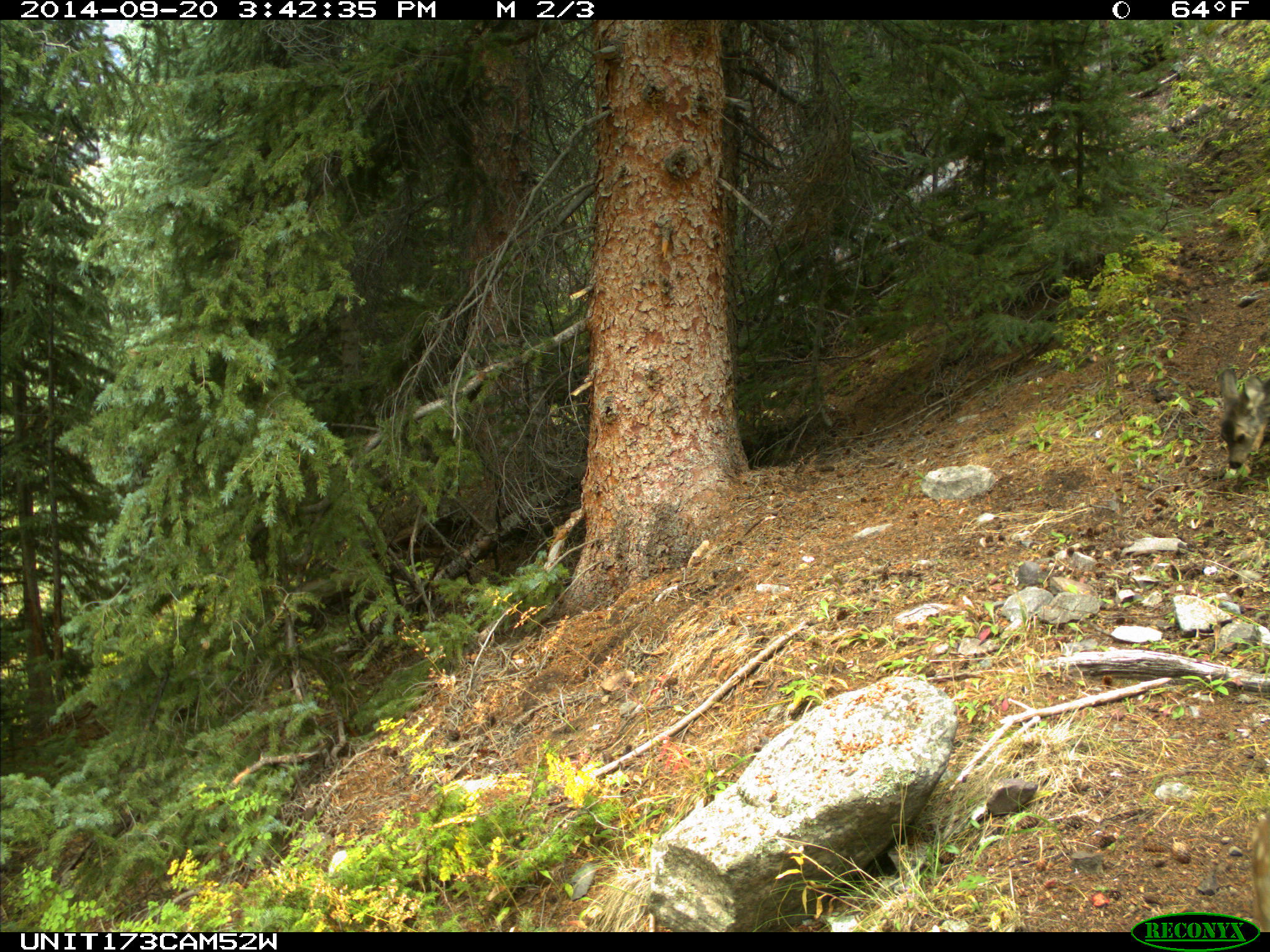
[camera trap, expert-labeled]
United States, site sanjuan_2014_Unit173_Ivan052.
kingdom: Animalia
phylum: Chordata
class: Mammalia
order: Artiodactyla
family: Cervidae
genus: Odocoileus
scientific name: Odocoileus hemionus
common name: mule deer